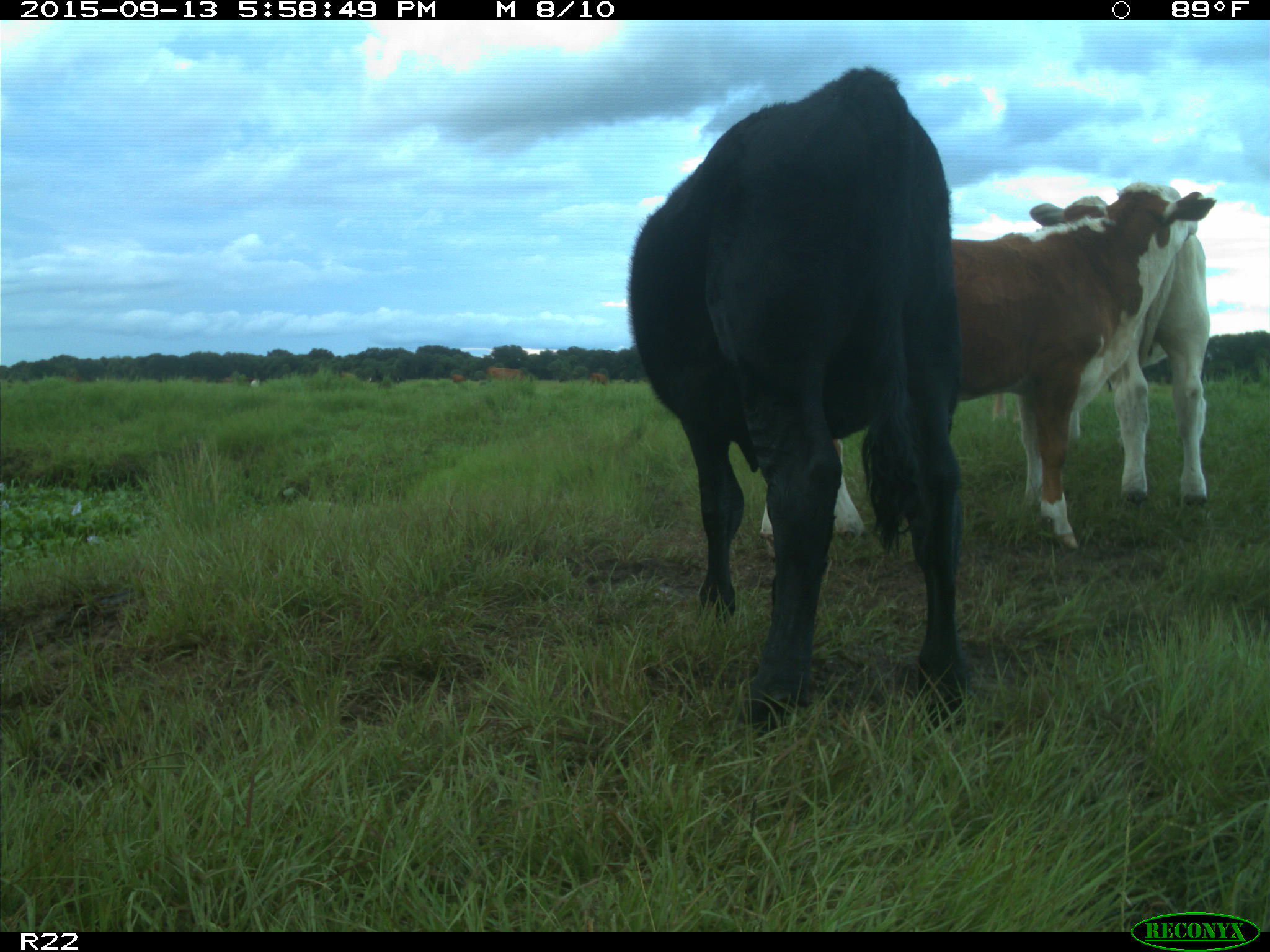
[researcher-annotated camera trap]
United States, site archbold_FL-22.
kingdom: Animalia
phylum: Chordata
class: Mammalia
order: Artiodactyla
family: Bovidae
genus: Bos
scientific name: Bos taurus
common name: domestic cow